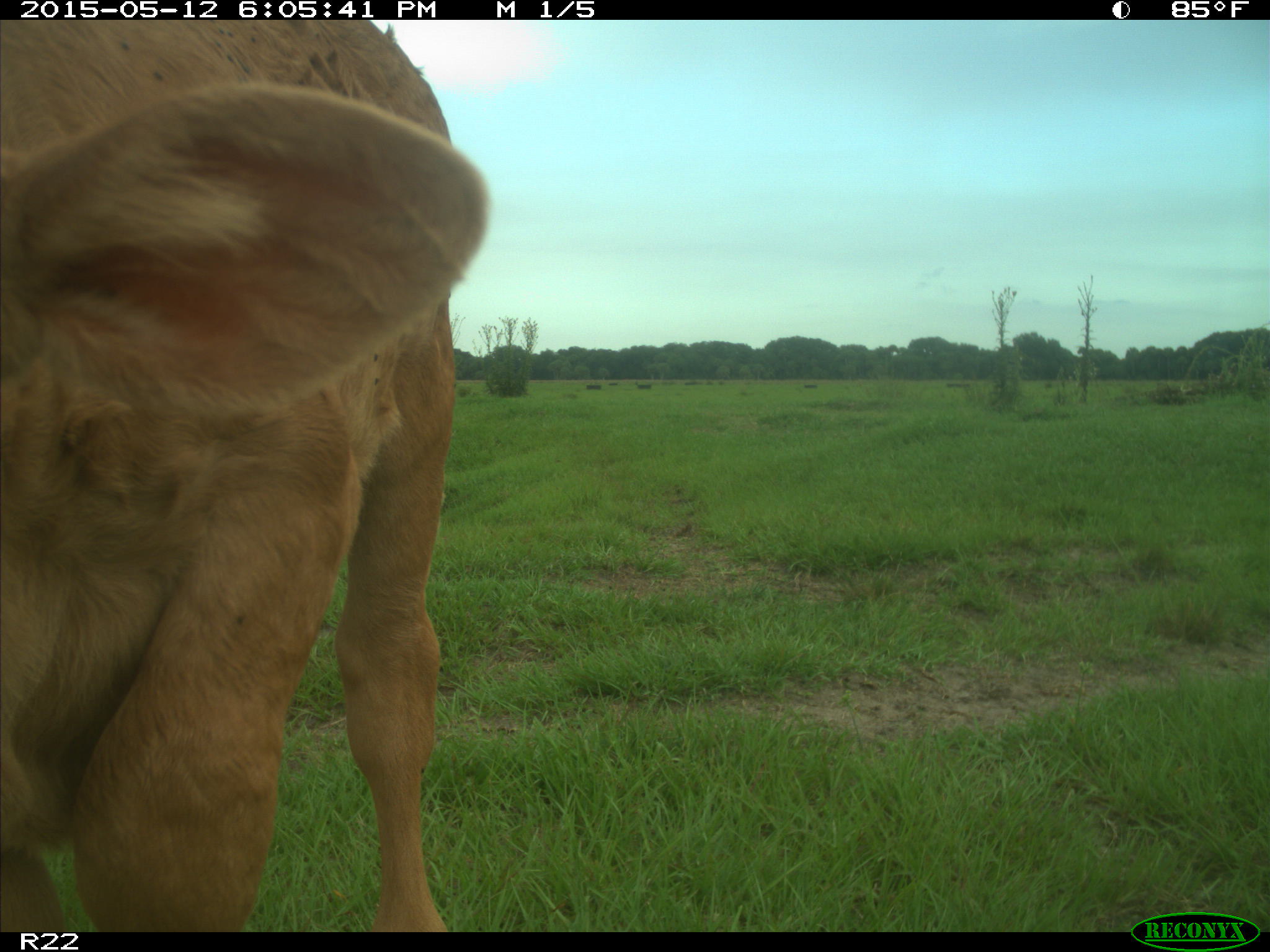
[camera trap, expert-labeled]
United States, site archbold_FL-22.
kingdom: Animalia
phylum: Chordata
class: Mammalia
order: Artiodactyla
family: Bovidae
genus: Bos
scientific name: Bos taurus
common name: domestic cow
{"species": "Bos taurus (domestic cow)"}